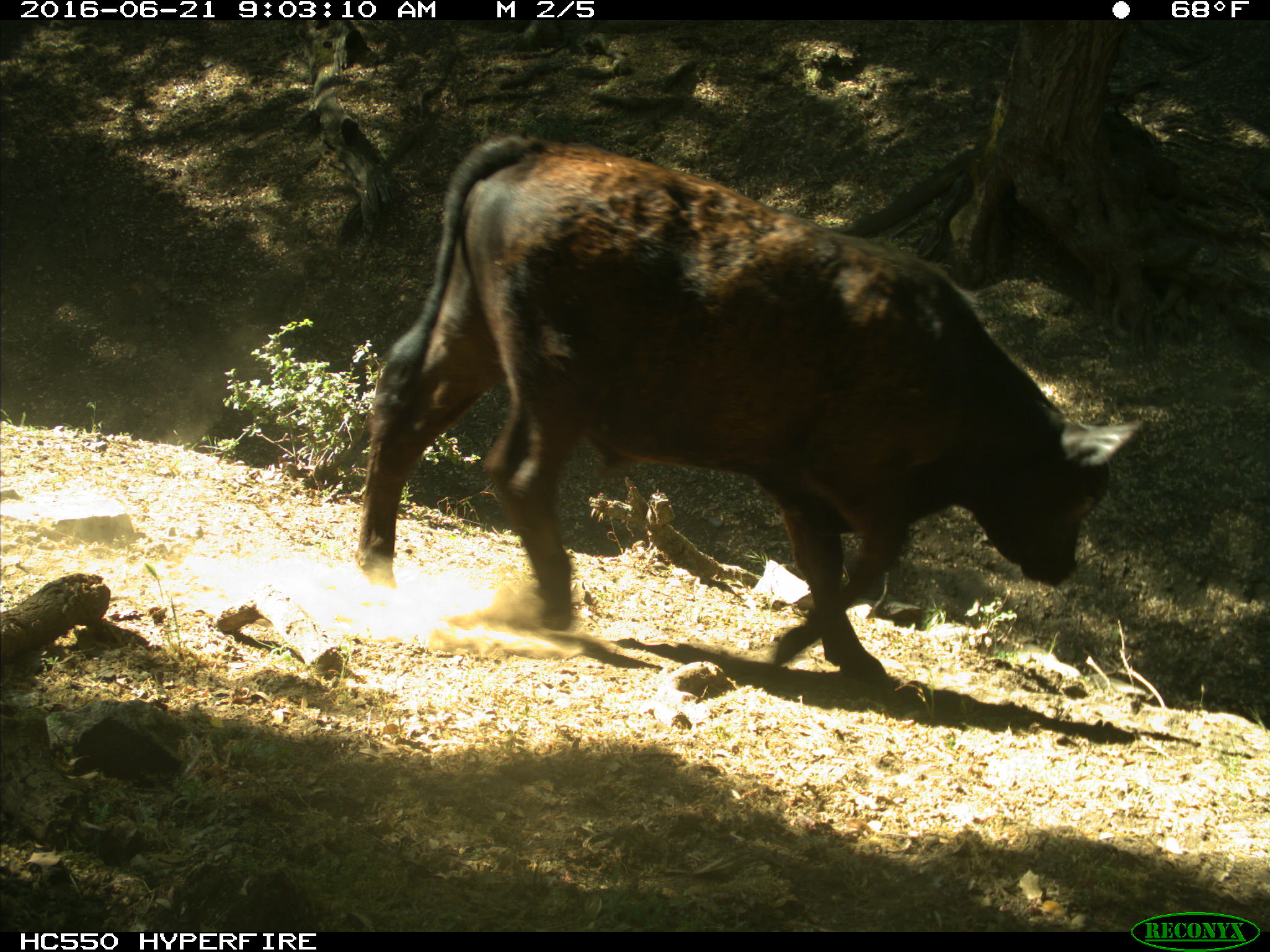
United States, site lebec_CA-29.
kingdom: Animalia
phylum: Chordata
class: Mammalia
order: Artiodactyla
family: Bovidae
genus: Bos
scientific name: Bos taurus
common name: domestic cow